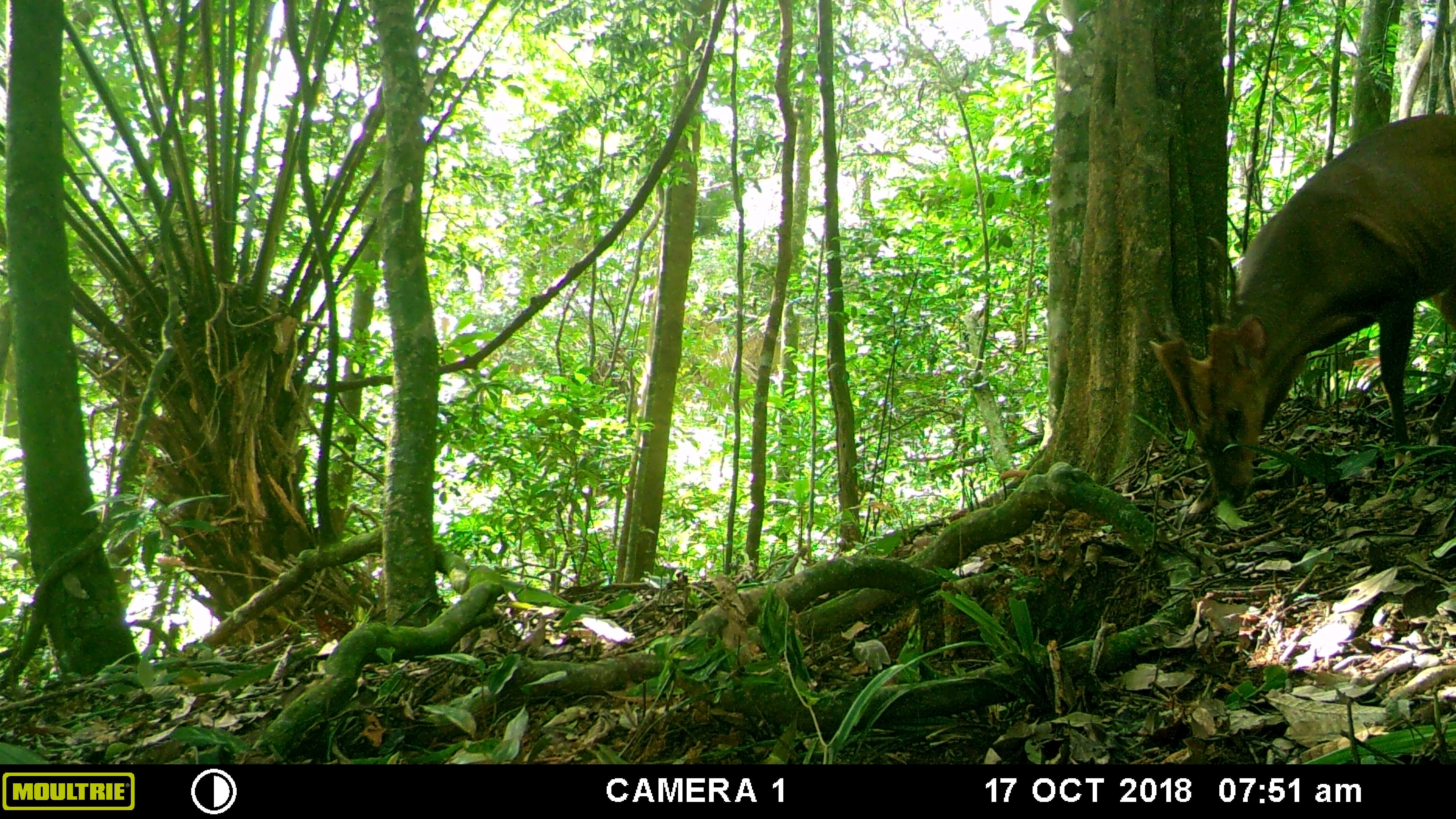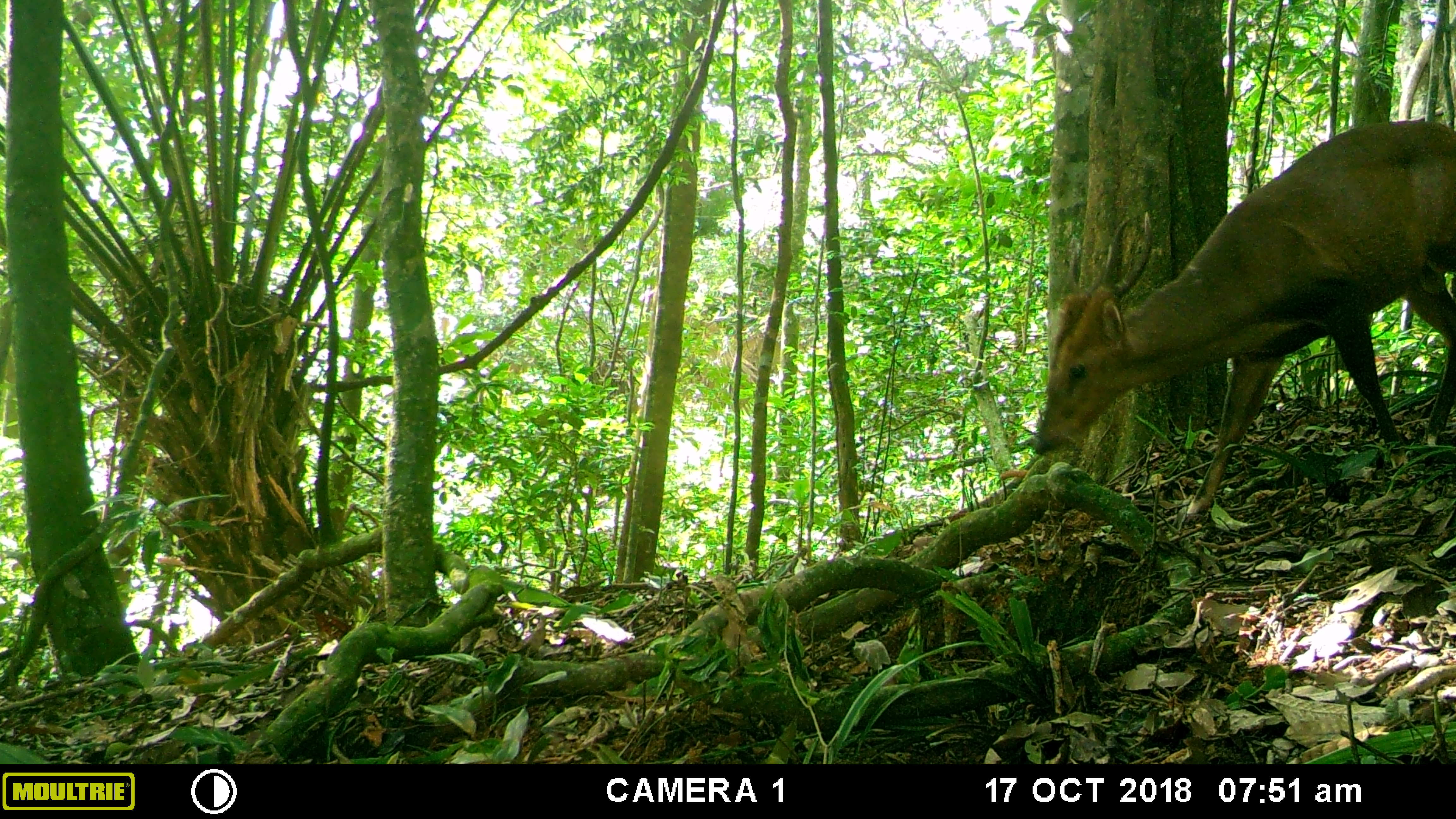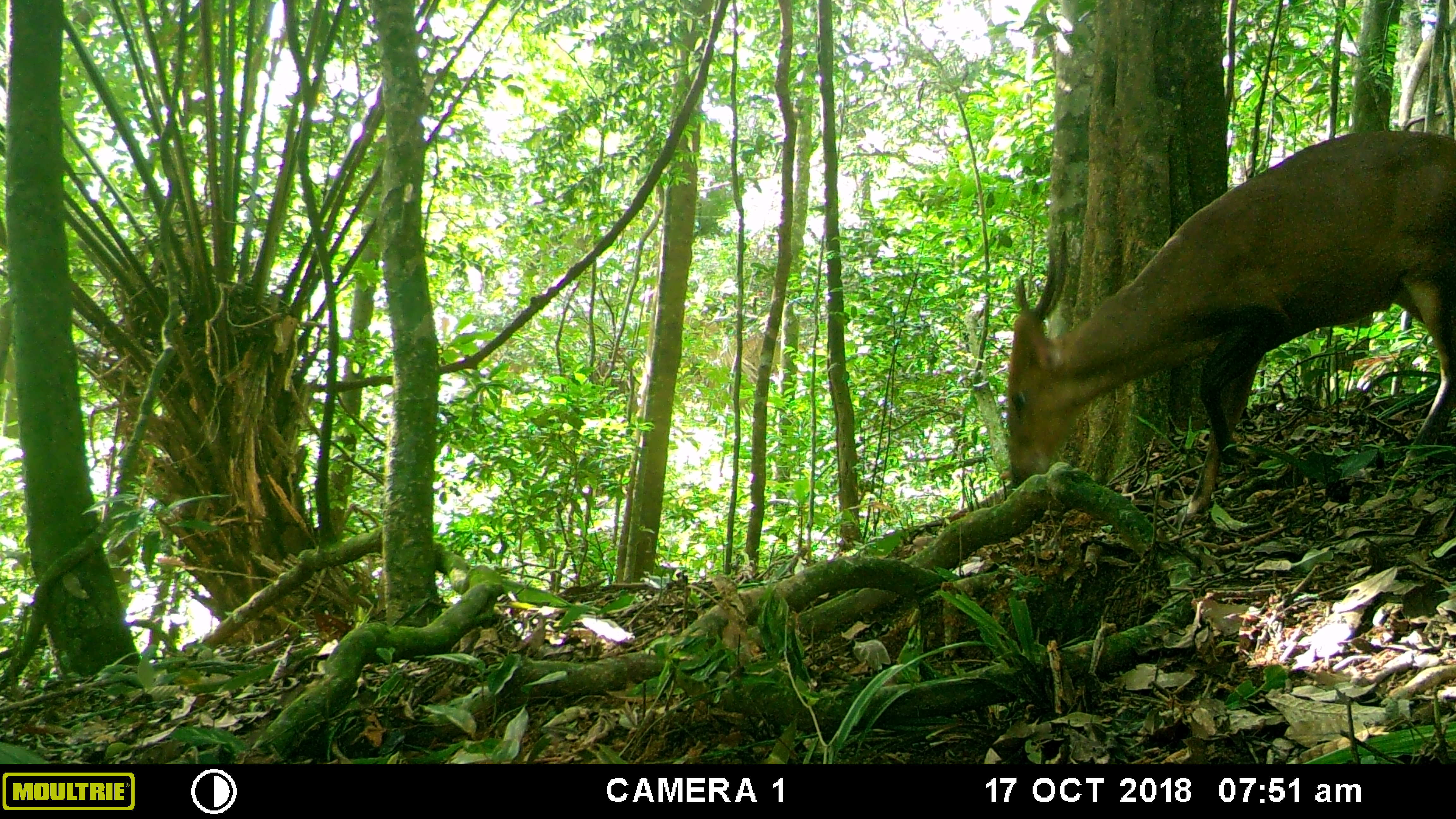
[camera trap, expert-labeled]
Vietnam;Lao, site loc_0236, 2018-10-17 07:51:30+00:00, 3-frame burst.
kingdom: Animalia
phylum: Chordata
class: Mammalia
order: Artiodactyla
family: Cervidae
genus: Muntiacus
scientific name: Muntiacus vuquangensis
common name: large-antlered muntjac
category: large antlered muntjac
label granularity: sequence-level